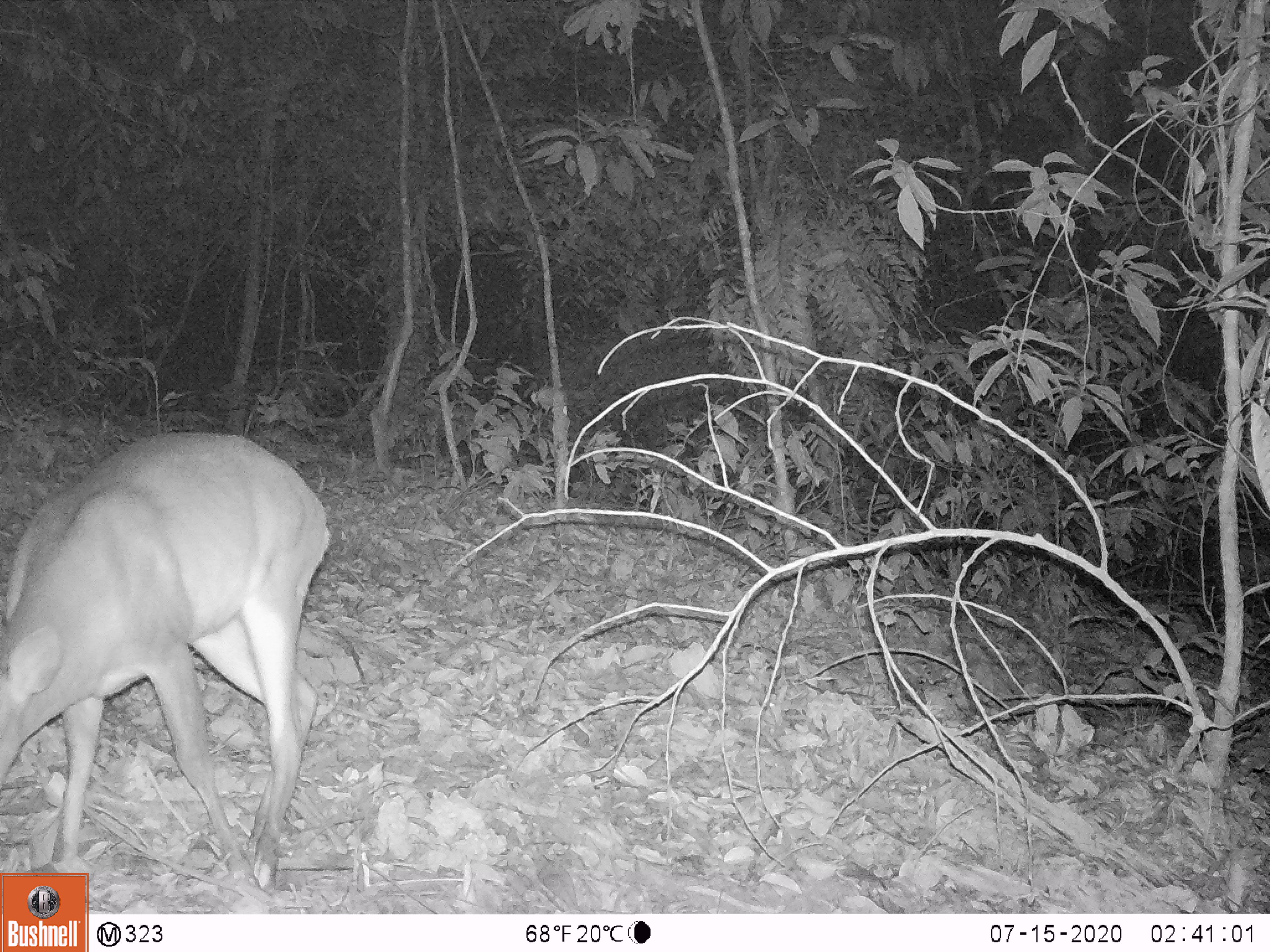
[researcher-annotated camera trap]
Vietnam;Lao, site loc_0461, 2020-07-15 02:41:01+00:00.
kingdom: Animalia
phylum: Chordata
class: Mammalia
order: Artiodactyla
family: Cervidae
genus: Muntiacus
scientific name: Muntiacus vuquangensis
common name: large-antlered muntjac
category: large antlered muntjac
Large antlered muntjac (large-antlered muntjac) (Muntiacus vuquangensis). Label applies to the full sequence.